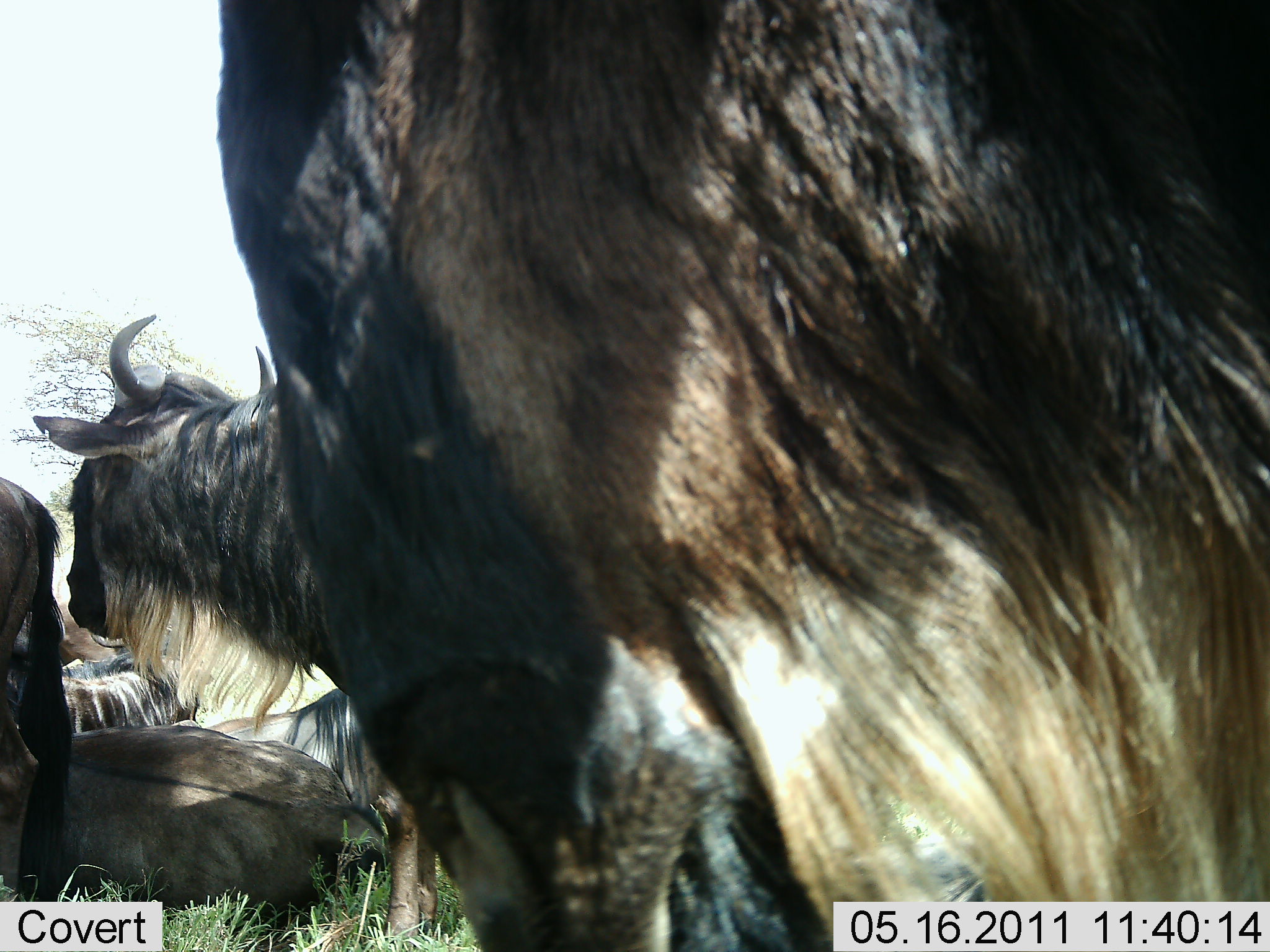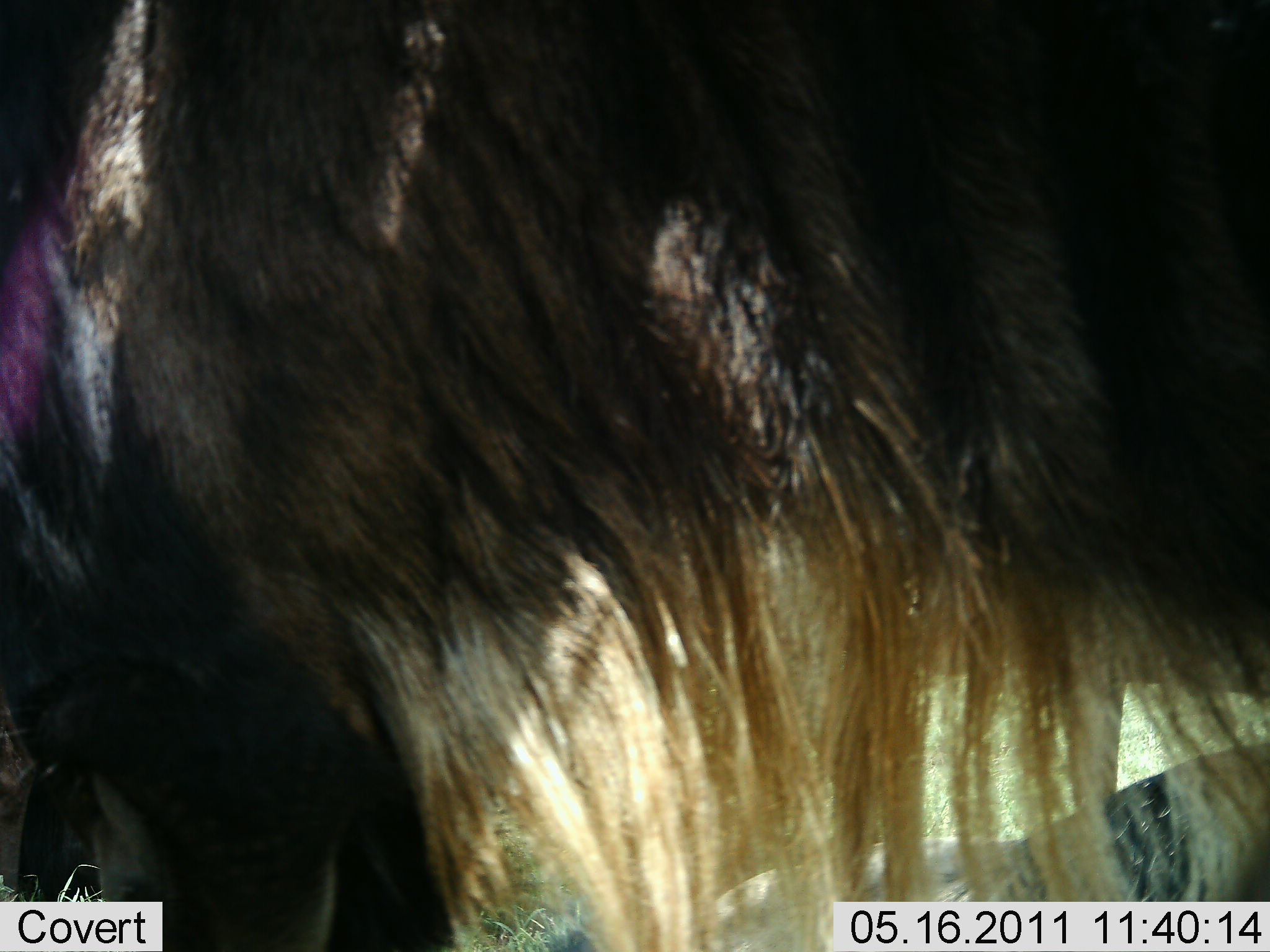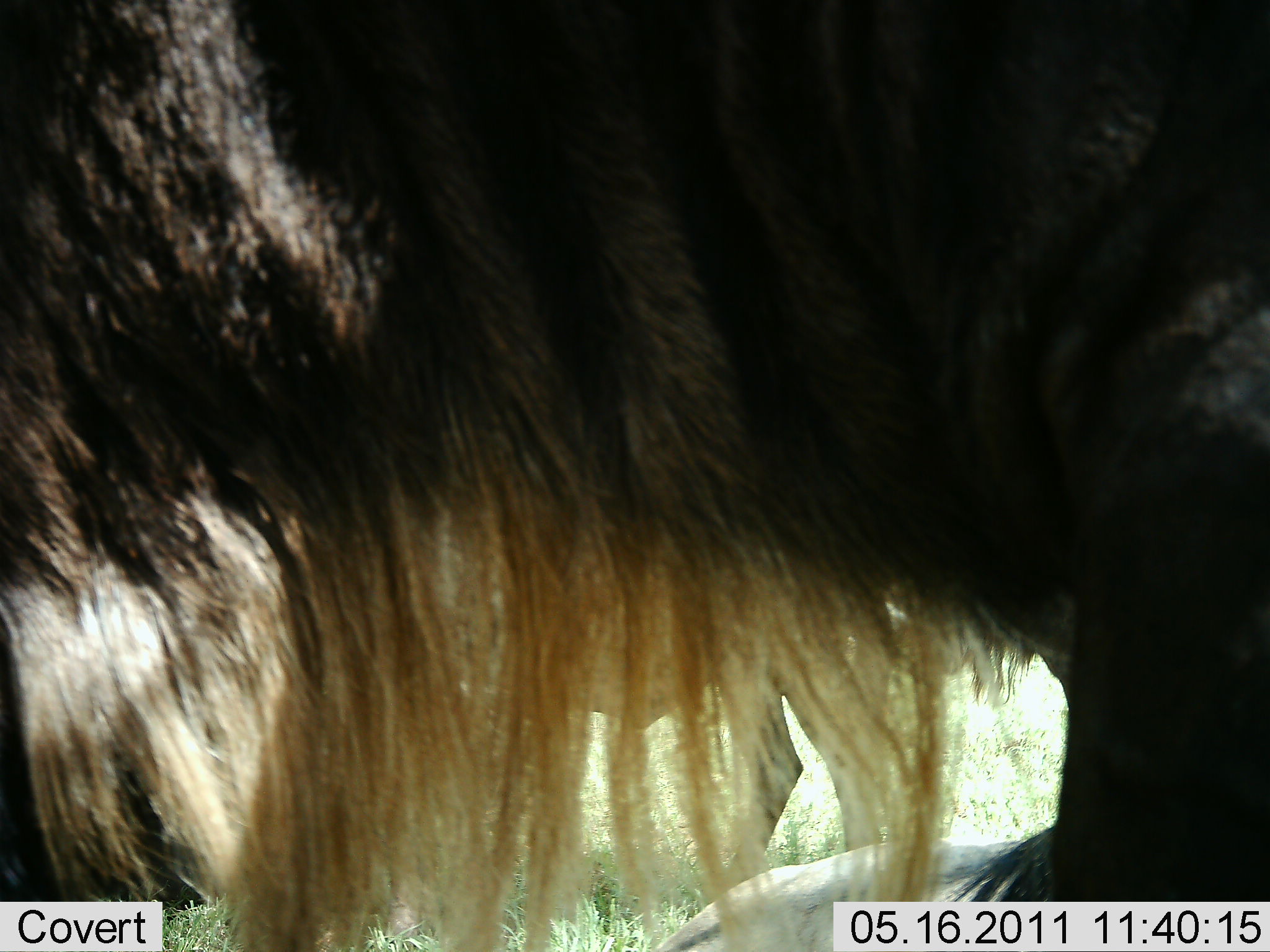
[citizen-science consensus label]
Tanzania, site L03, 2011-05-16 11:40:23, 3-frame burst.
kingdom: Animalia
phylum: Chordata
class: Mammalia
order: Artiodactyla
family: Bovidae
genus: Connochaetes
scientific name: Connochaetes taurinus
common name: blue wildebeest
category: wildebeest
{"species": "wildebeest (blue wildebeest) (Connochaetes taurinus)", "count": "4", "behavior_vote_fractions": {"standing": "60%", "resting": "50%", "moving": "20%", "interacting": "10%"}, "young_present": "0%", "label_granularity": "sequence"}